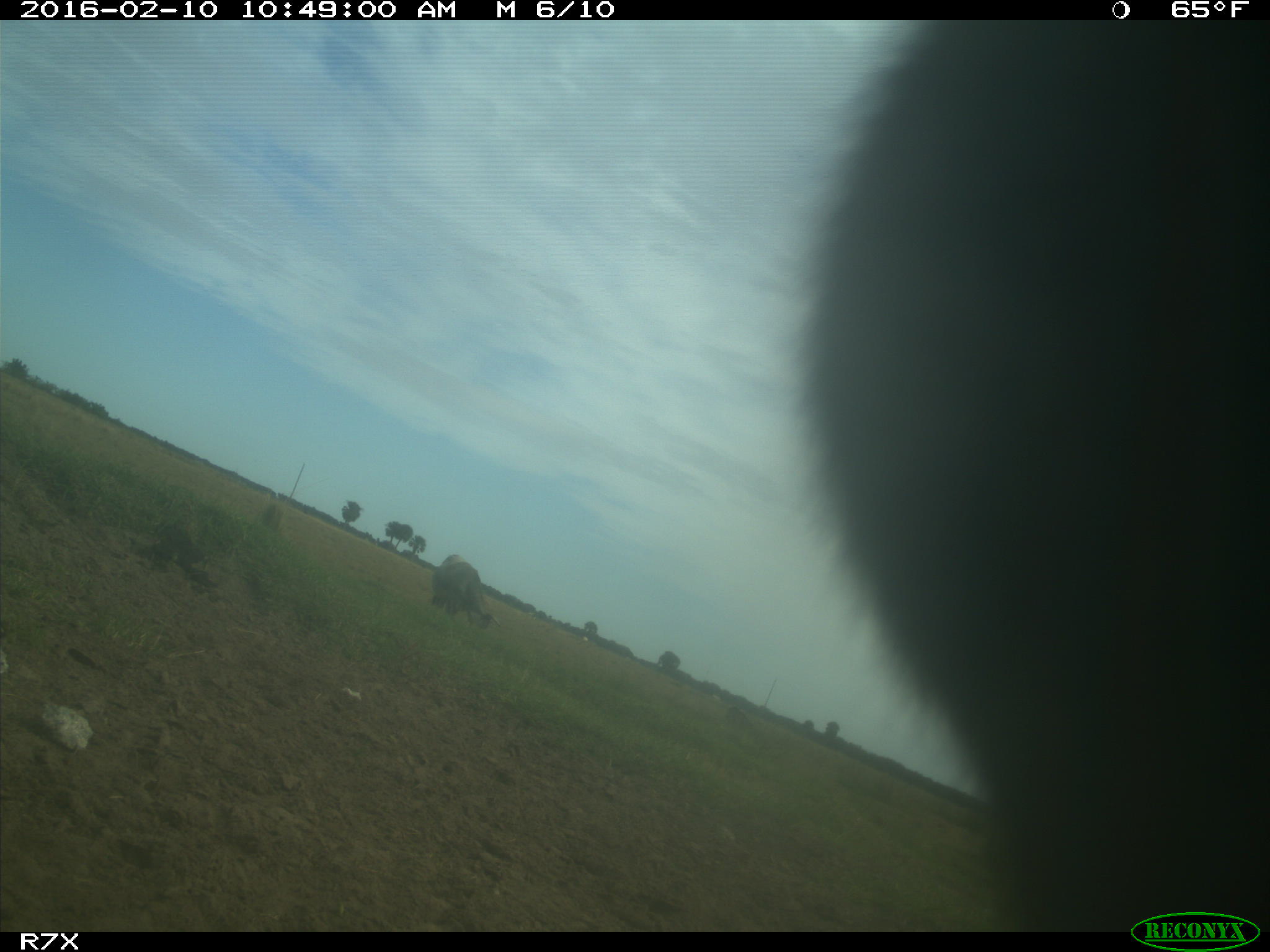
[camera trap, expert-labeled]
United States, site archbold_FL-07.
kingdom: Animalia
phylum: Chordata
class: Mammalia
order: Artiodactyla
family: Bovidae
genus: Bos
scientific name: Bos taurus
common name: domestic cow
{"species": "Bos taurus (domestic cow)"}